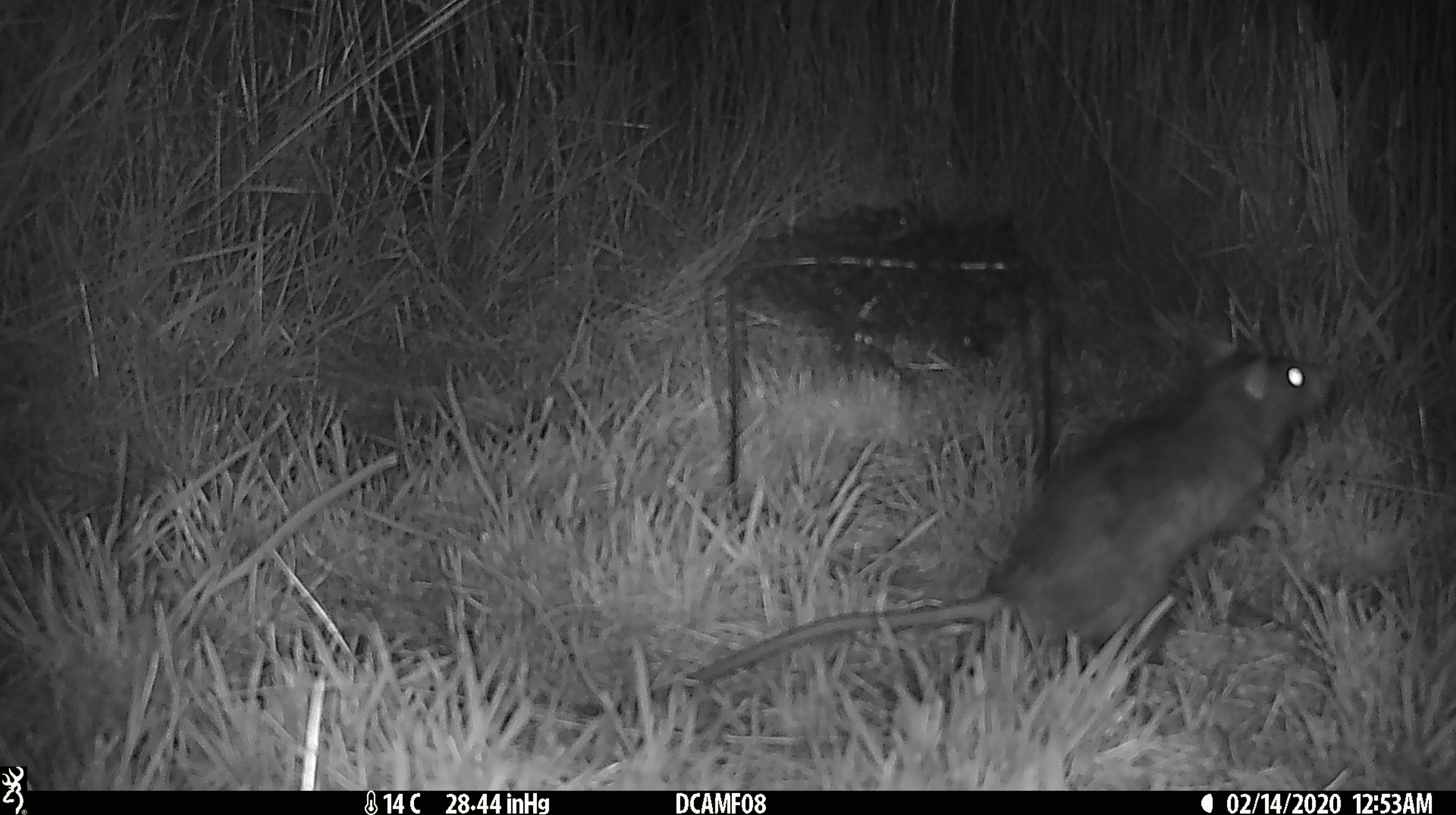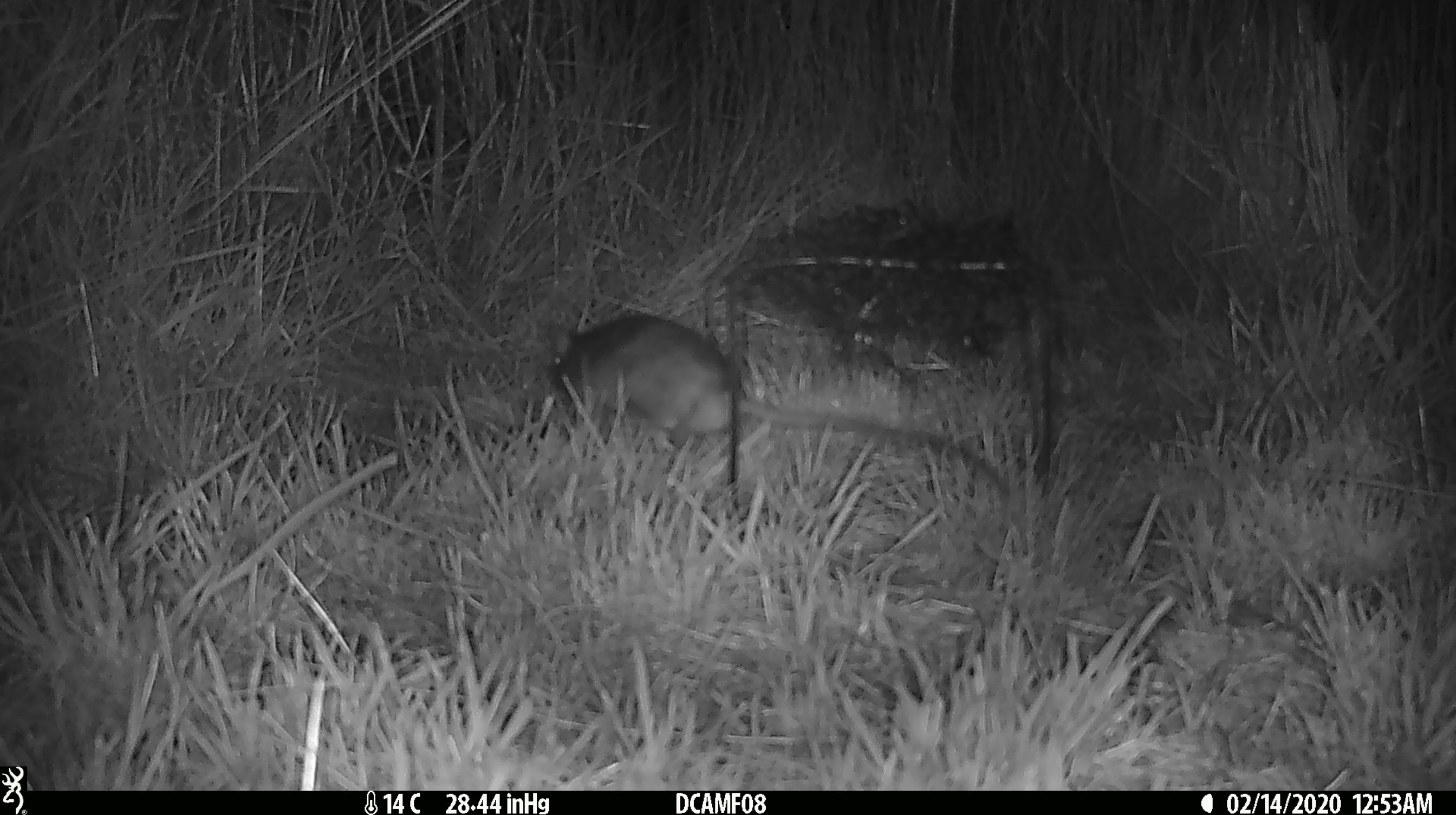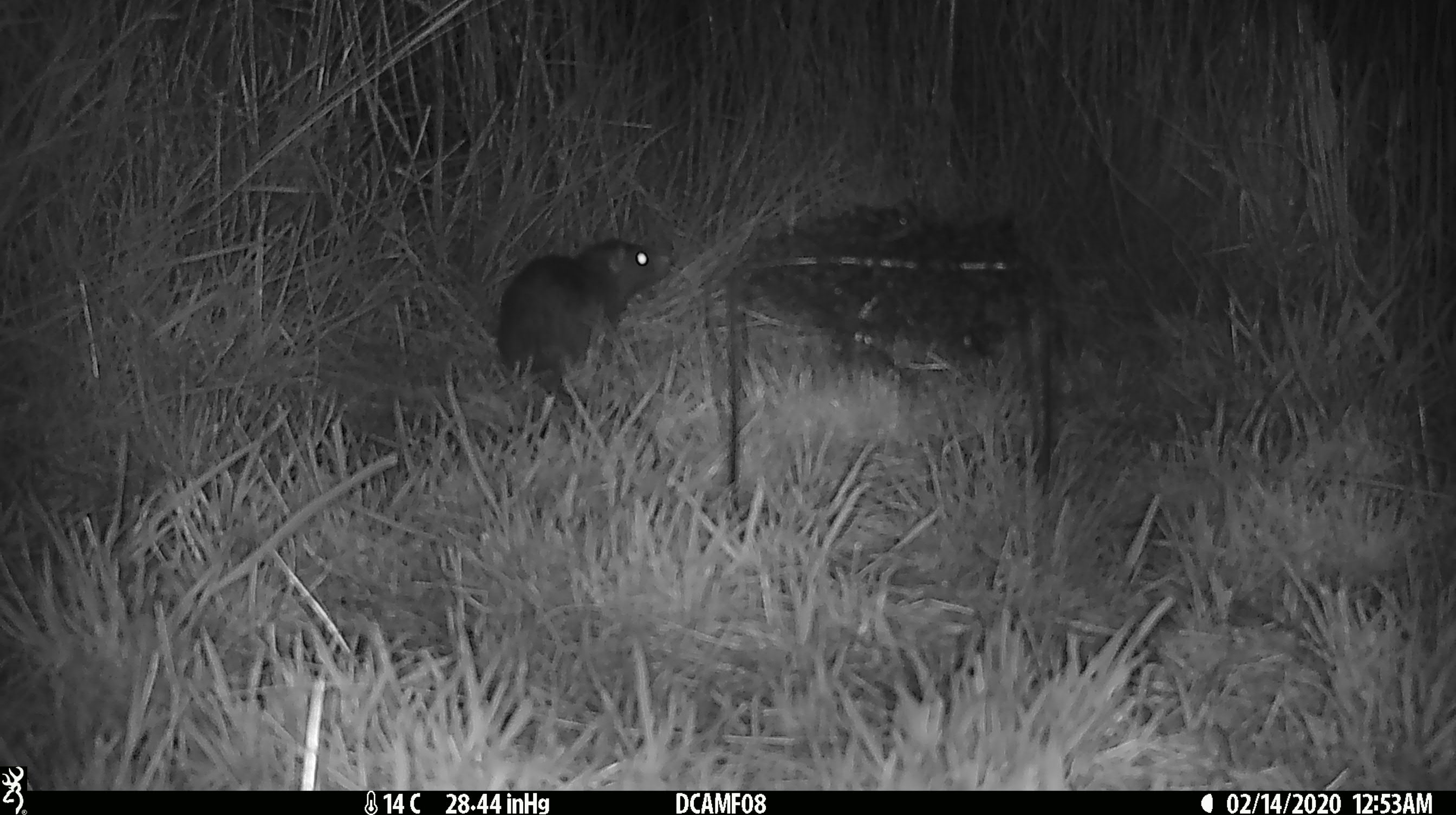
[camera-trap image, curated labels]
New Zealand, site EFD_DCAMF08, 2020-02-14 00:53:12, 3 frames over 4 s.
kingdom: Animalia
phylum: Chordata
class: Mammalia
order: Rodentia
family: Muridae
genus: Rattus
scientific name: Rattus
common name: rat